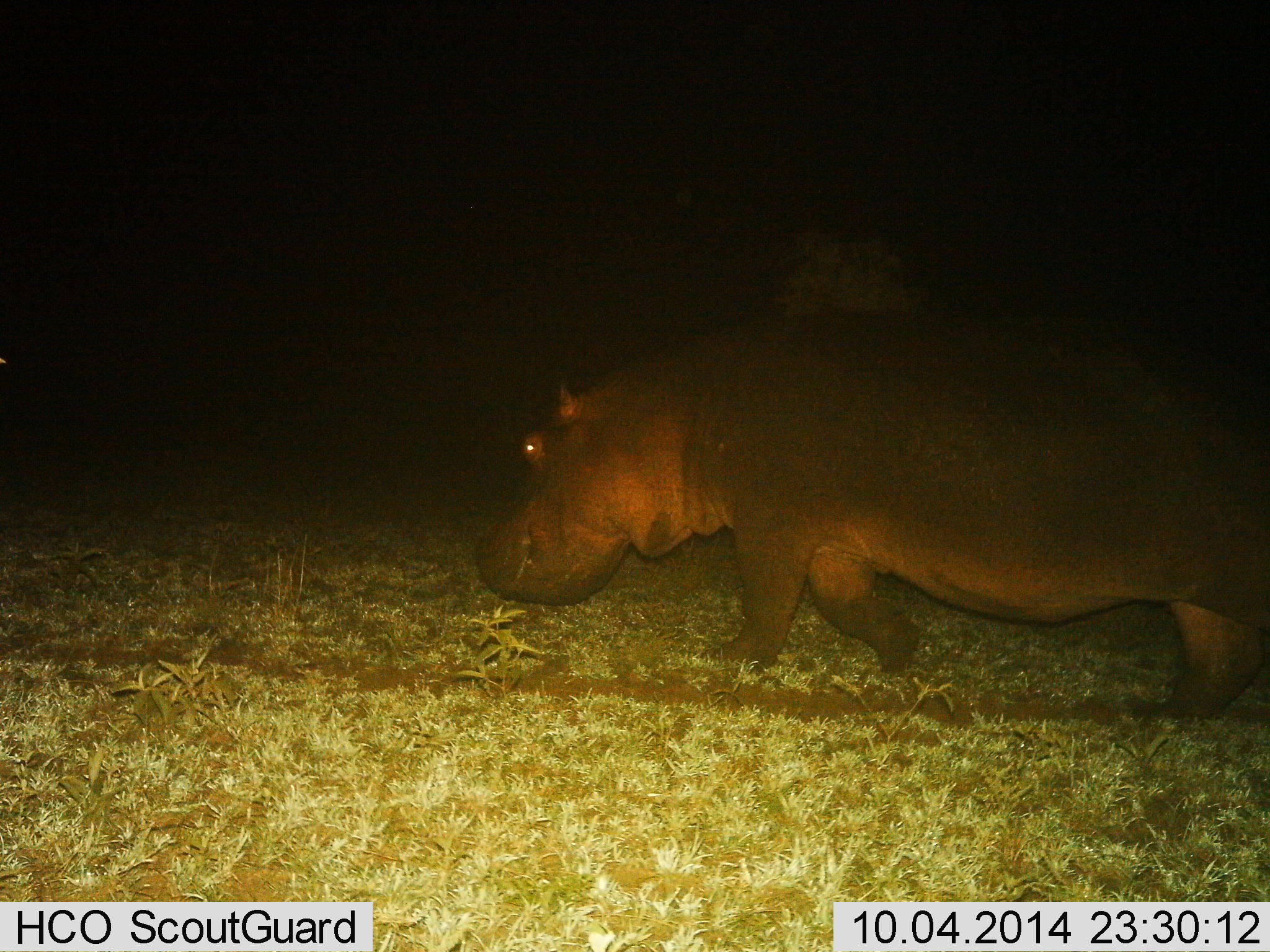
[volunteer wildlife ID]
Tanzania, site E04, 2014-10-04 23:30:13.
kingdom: Animalia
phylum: Chordata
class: Mammalia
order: Artiodactyla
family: Hippopotamidae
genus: Hippopotamus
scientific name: Hippopotamus amphibius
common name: hippopotamus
Hippopotamus (Hippopotamus amphibius), count 1. Behavior (volunteer vote fractions): standing 10%, resting 0%, moving 100%, interacting 0%. Young present (vote fraction): 0%. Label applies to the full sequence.